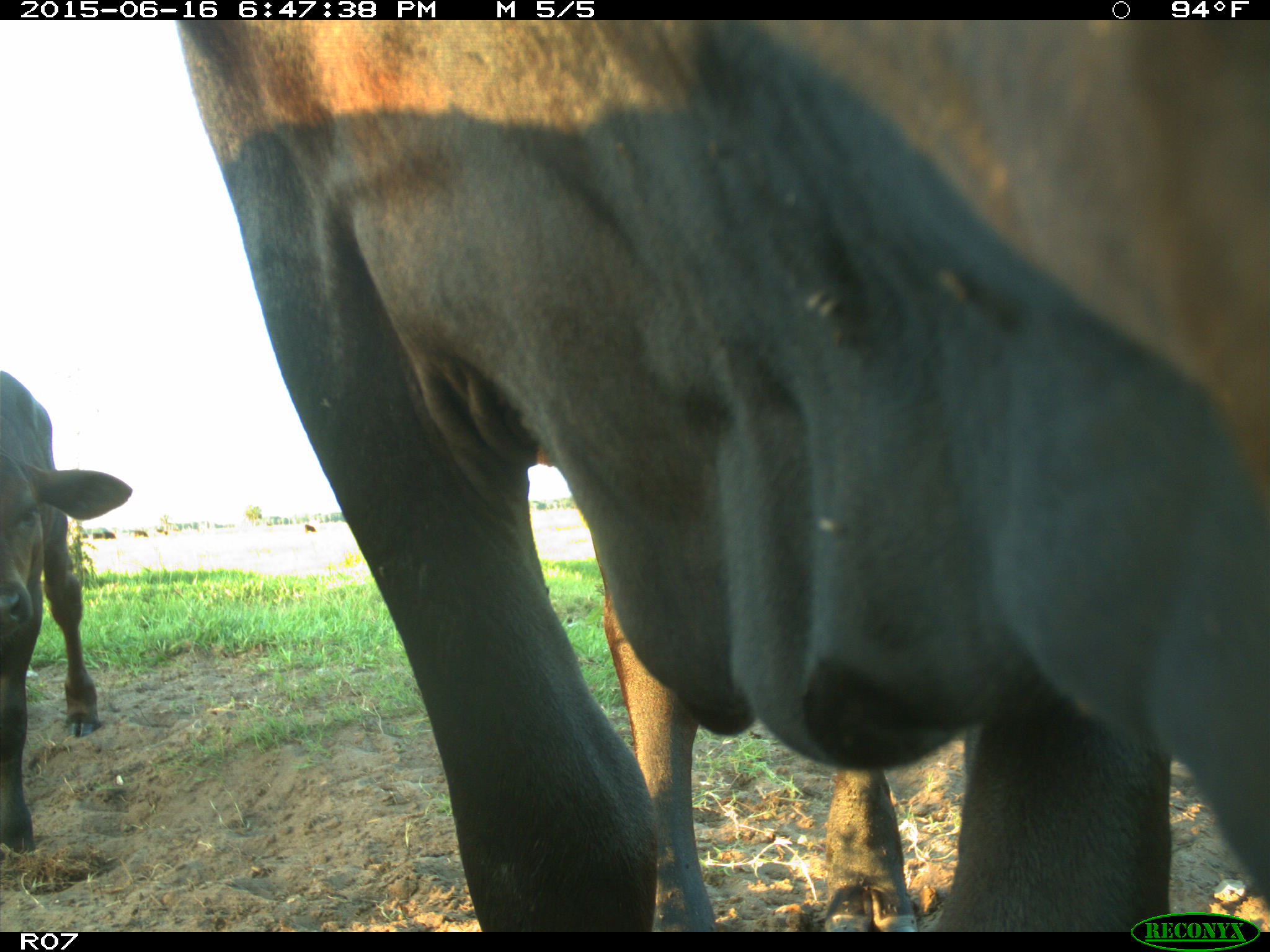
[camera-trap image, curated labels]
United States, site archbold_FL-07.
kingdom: Animalia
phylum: Chordata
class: Mammalia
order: Artiodactyla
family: Bovidae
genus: Bos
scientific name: Bos taurus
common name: domestic cow